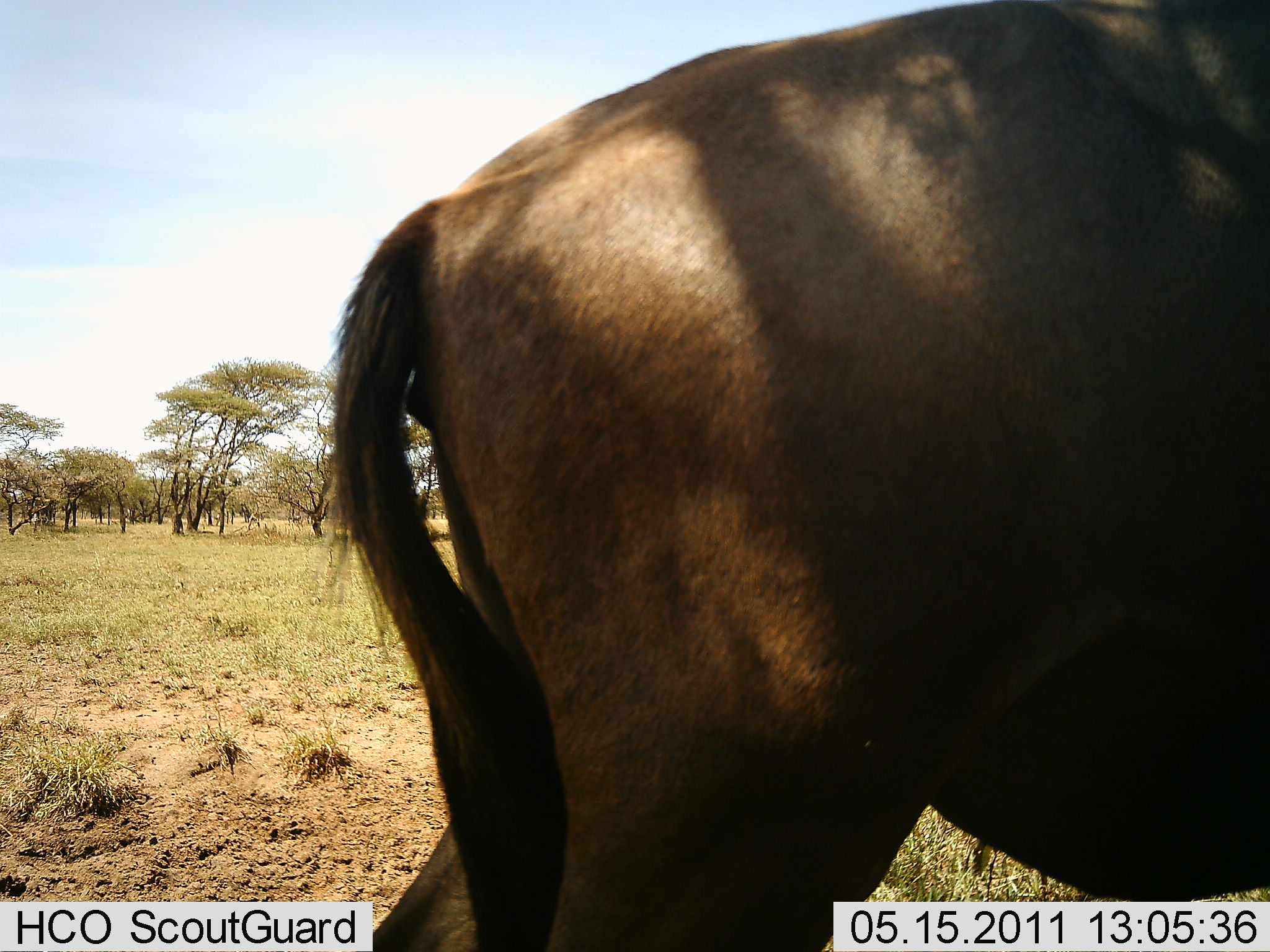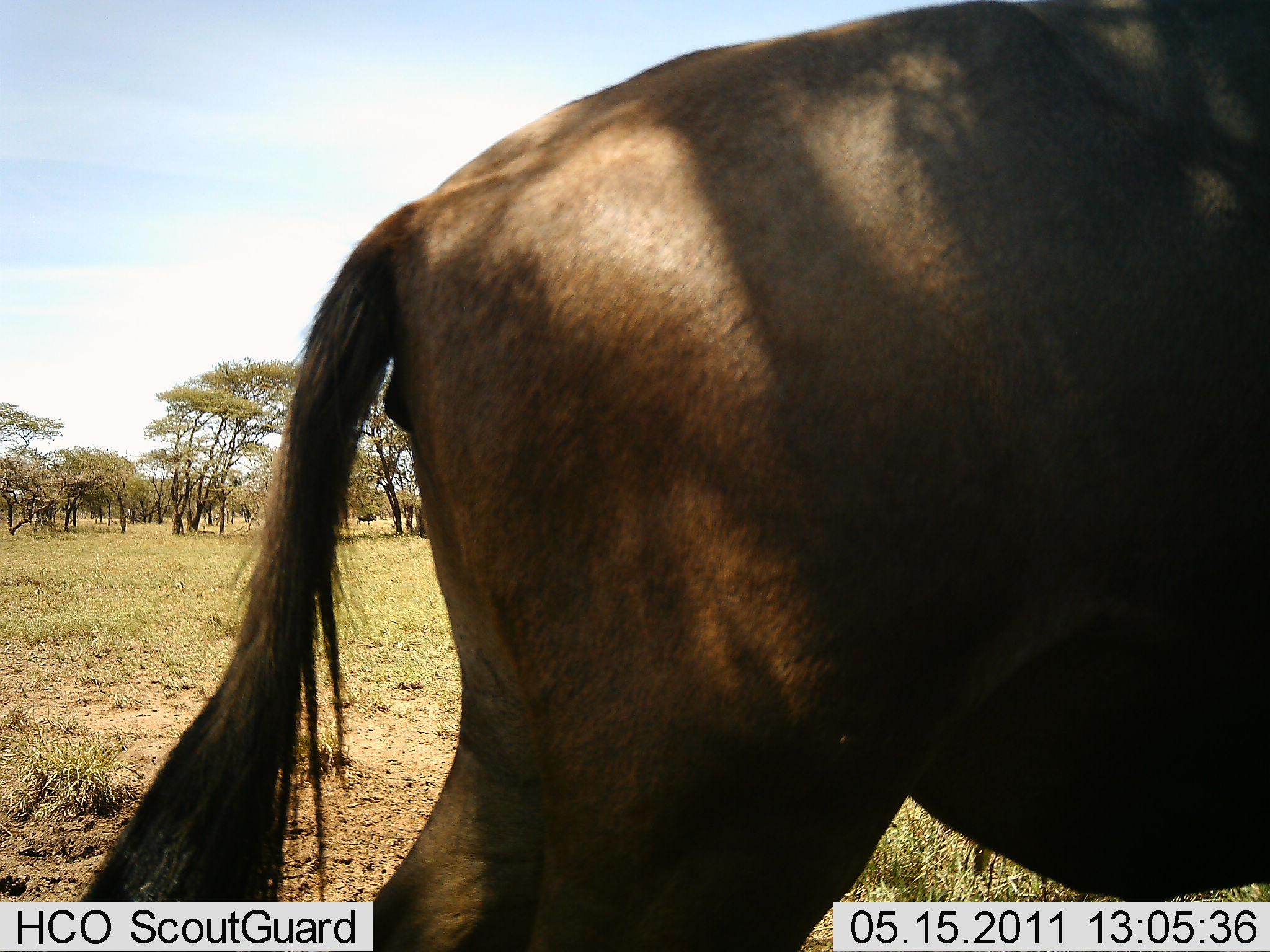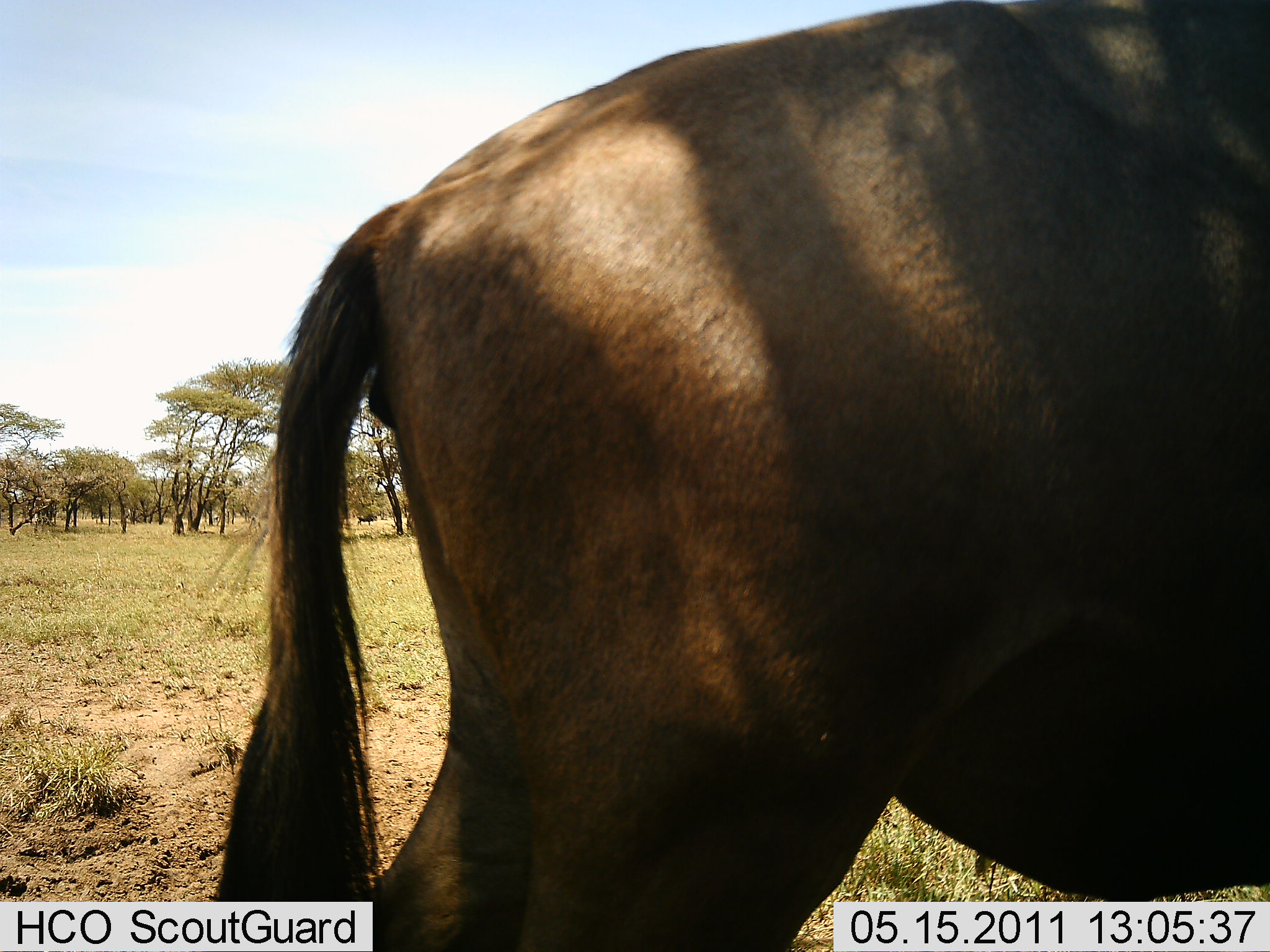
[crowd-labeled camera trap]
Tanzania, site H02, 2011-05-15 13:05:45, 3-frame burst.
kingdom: Animalia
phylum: Chordata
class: Mammalia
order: Artiodactyla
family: Bovidae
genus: Connochaetes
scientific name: Connochaetes taurinus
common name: blue wildebeest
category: wildebeest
Wildebeest (blue wildebeest) (Connochaetes taurinus), count 1. Behavior (volunteer vote fractions): standing 93%, resting 0%, moving 7%, interacting 0%. Young present (vote fraction): 0%. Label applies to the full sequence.